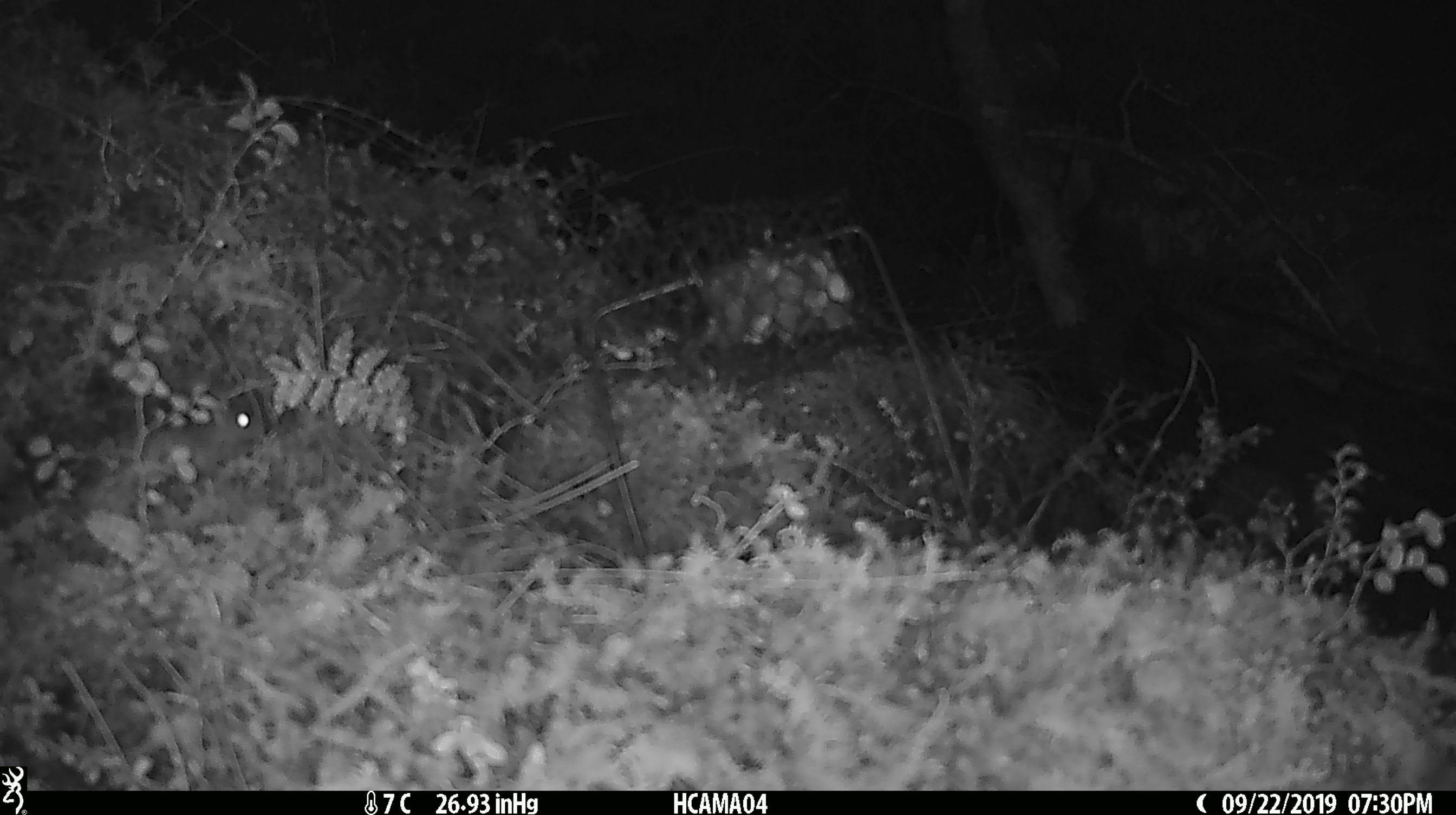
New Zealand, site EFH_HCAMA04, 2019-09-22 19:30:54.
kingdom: Animalia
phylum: Chordata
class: Mammalia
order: Rodentia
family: Muridae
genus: Mus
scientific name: Mus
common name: mouse